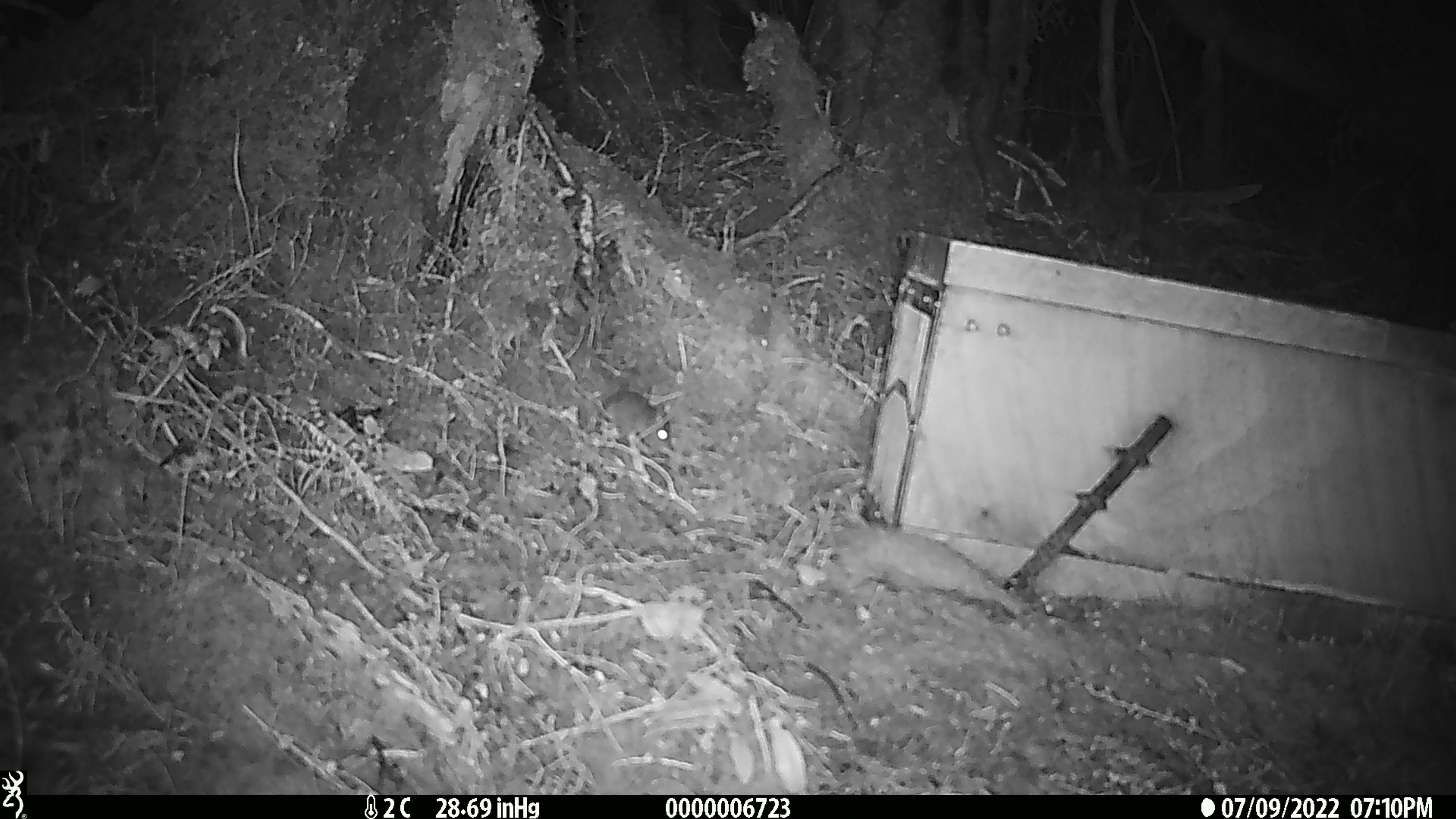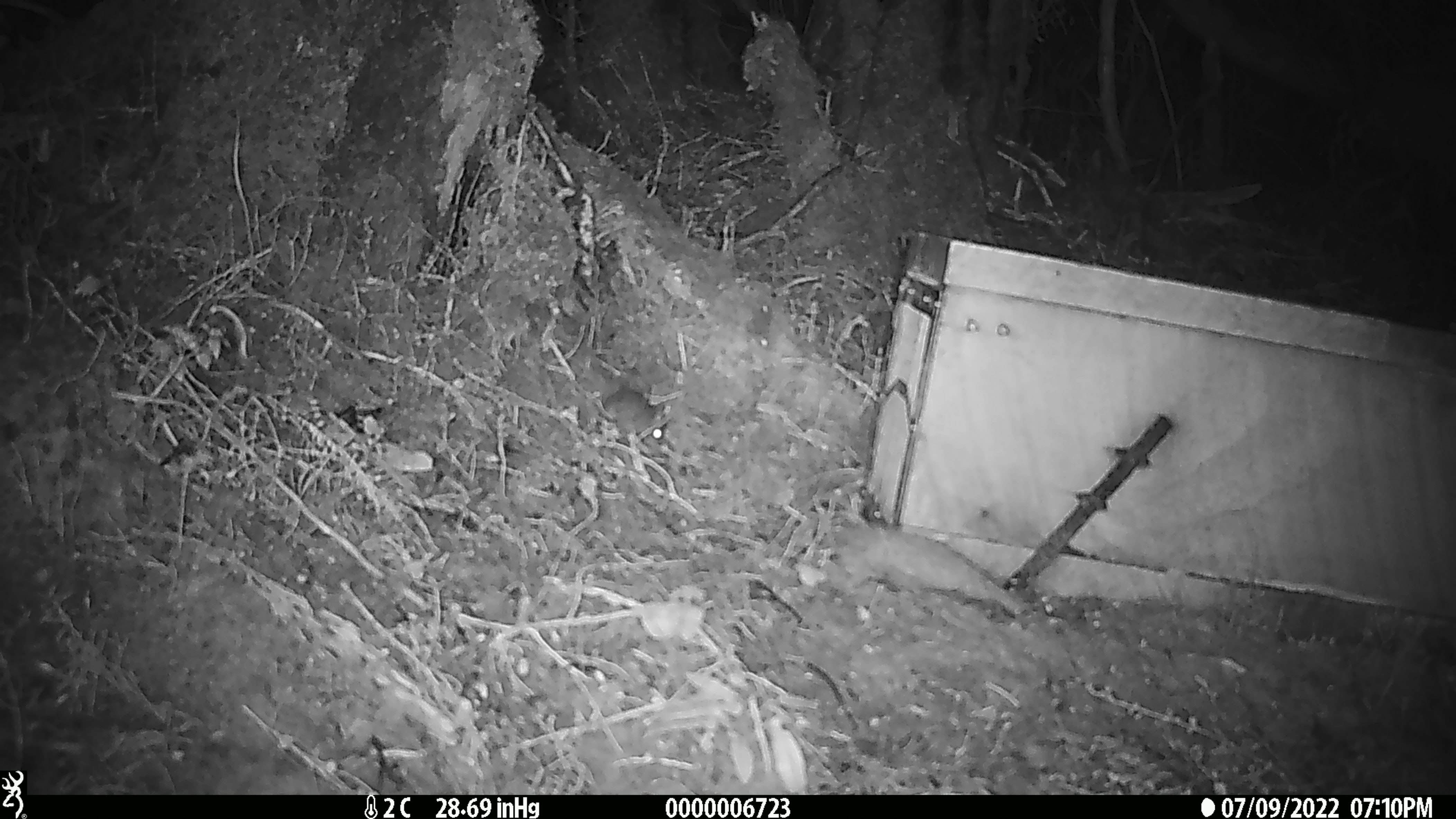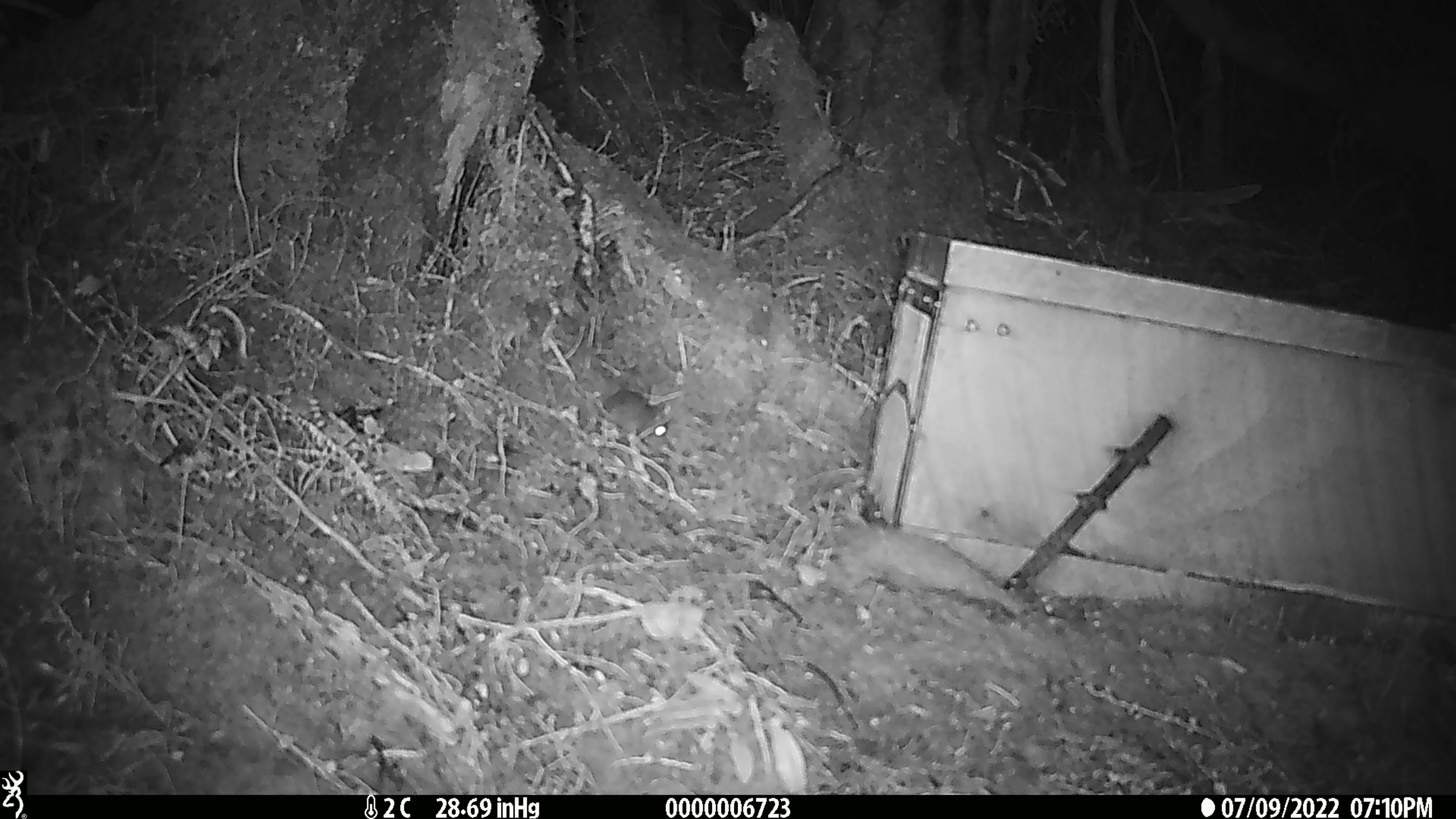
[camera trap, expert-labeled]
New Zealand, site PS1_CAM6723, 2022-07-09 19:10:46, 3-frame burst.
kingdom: Animalia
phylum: Chordata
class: Mammalia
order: Rodentia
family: Muridae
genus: Mus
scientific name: Mus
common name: mouse